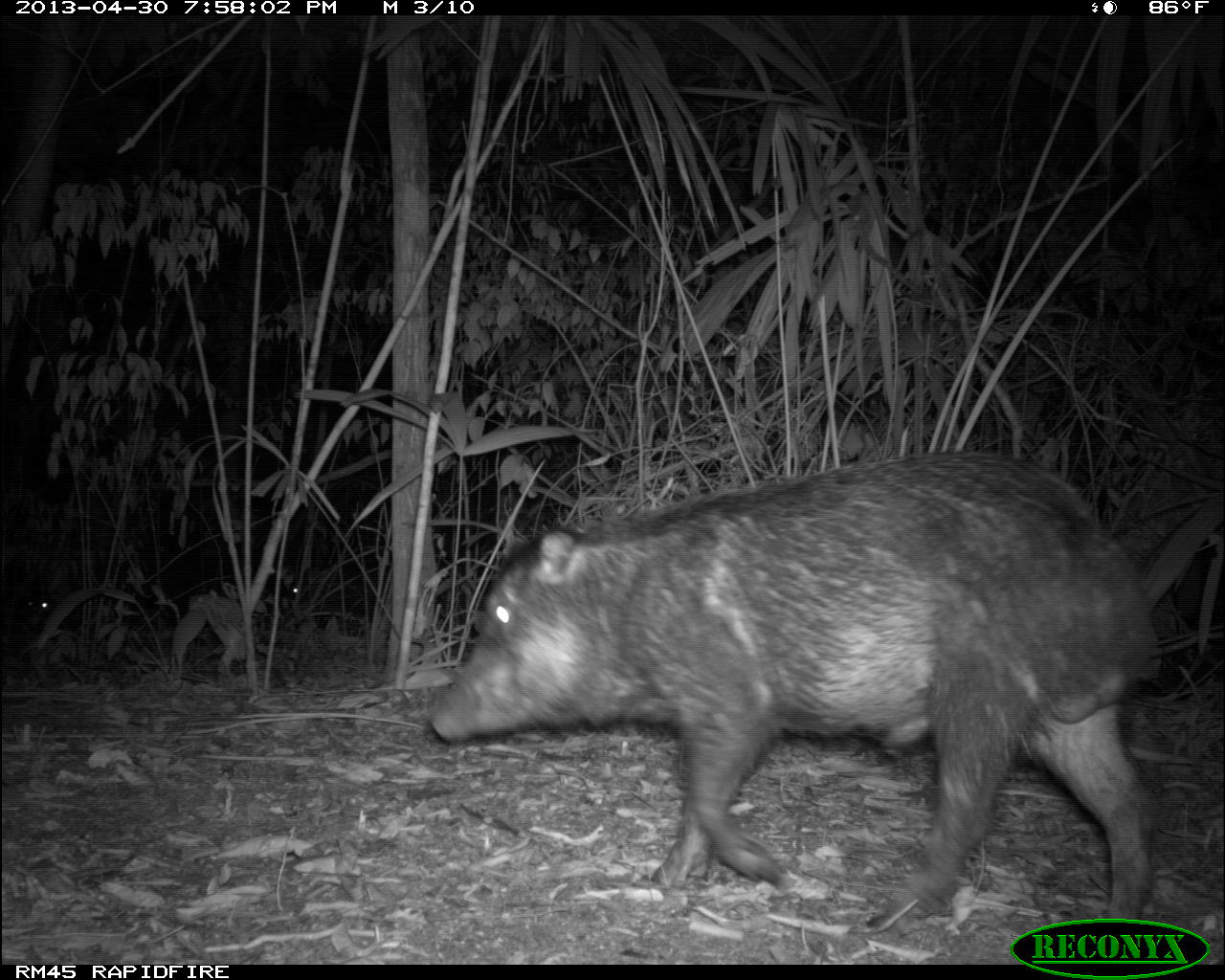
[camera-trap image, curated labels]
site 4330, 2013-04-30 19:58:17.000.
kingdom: Animalia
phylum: Chordata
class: Mammalia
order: Artiodactyla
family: Tayassuidae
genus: Tayassu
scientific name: Tayassu pecari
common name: white-lipped peccary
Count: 6.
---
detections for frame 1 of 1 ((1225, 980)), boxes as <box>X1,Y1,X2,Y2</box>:
tayassu pecari: <box>425,450,1159,931</box>; <box>13,564,80,665</box>; <box>259,558,337,642</box>